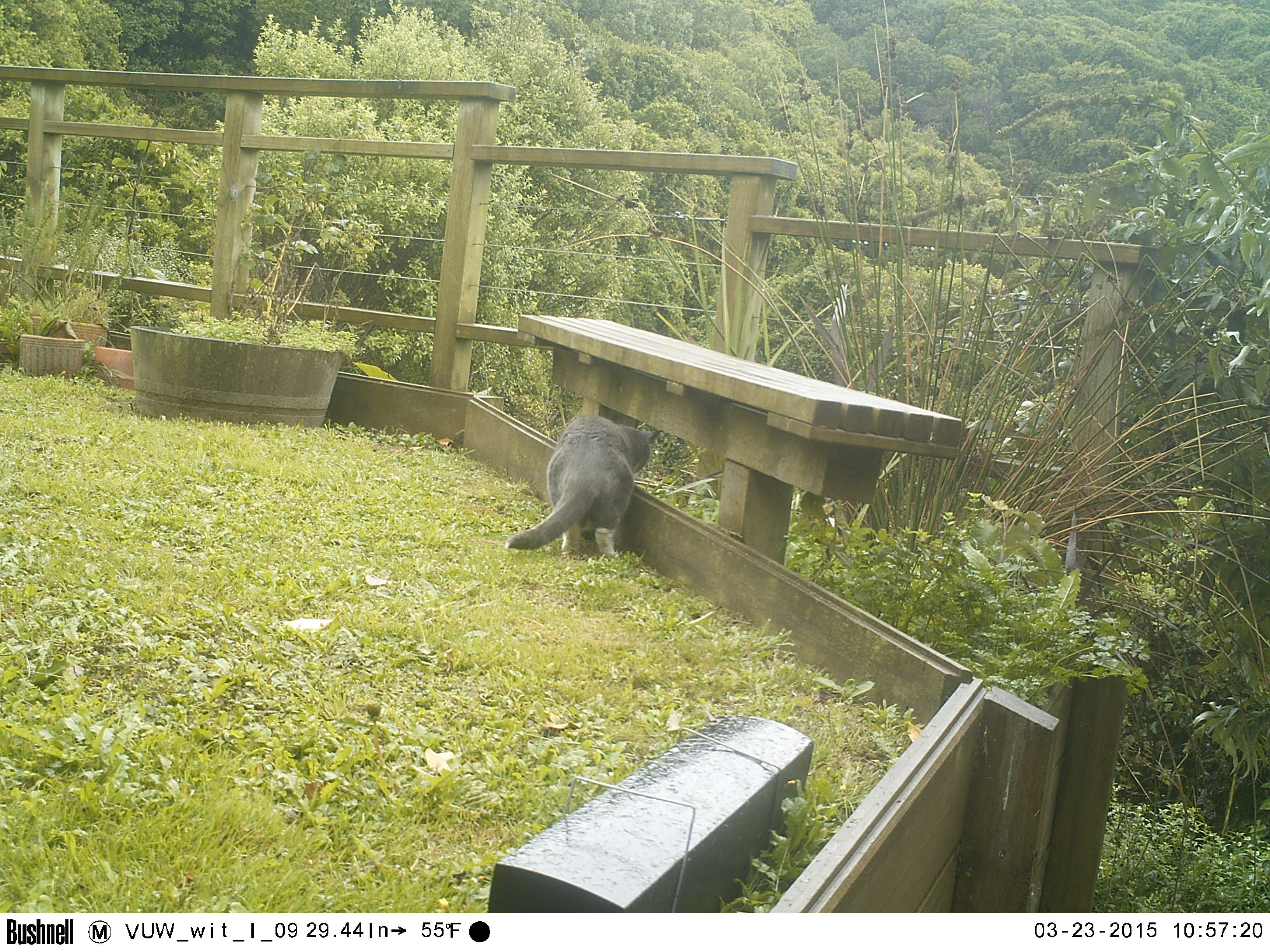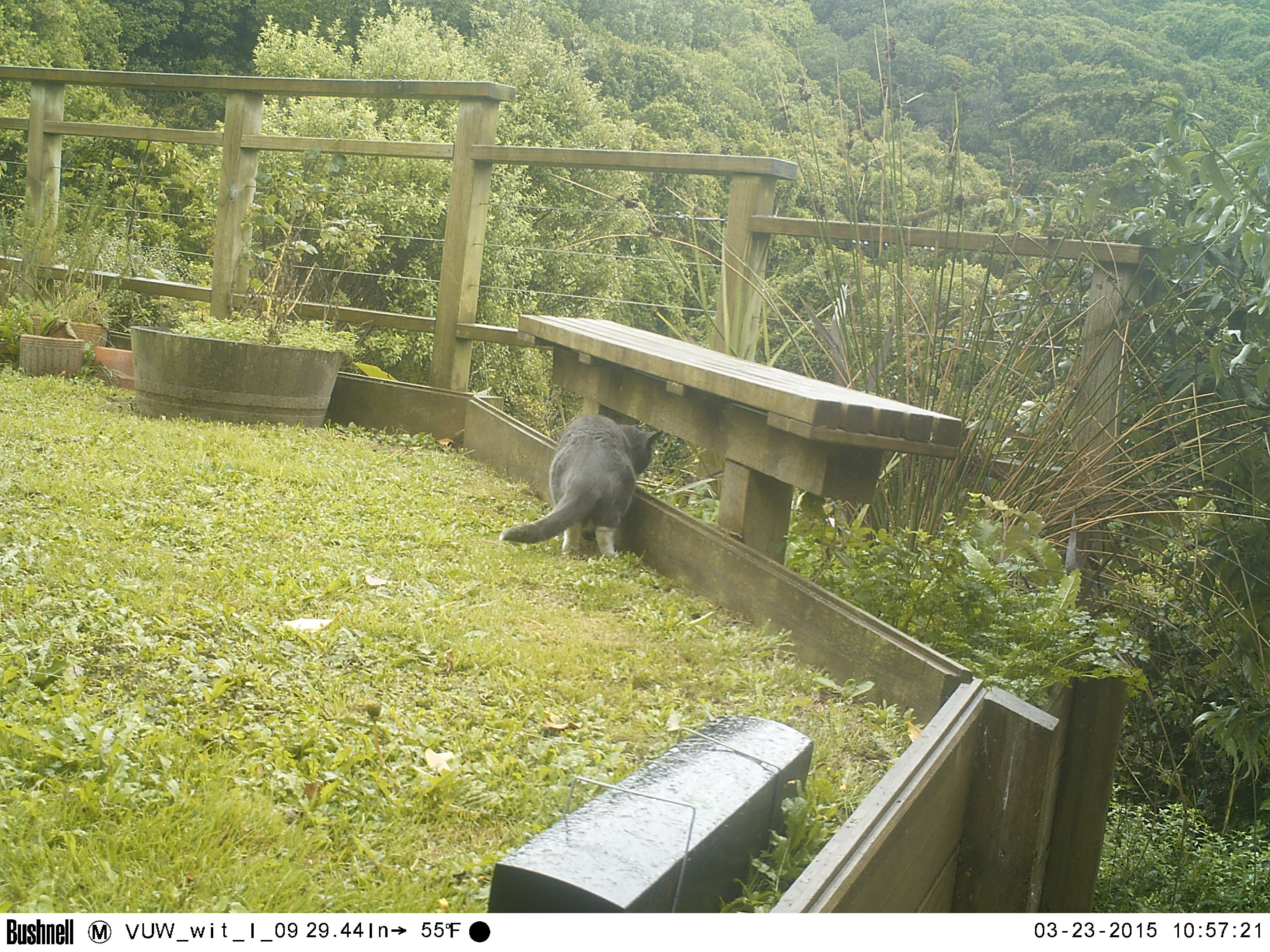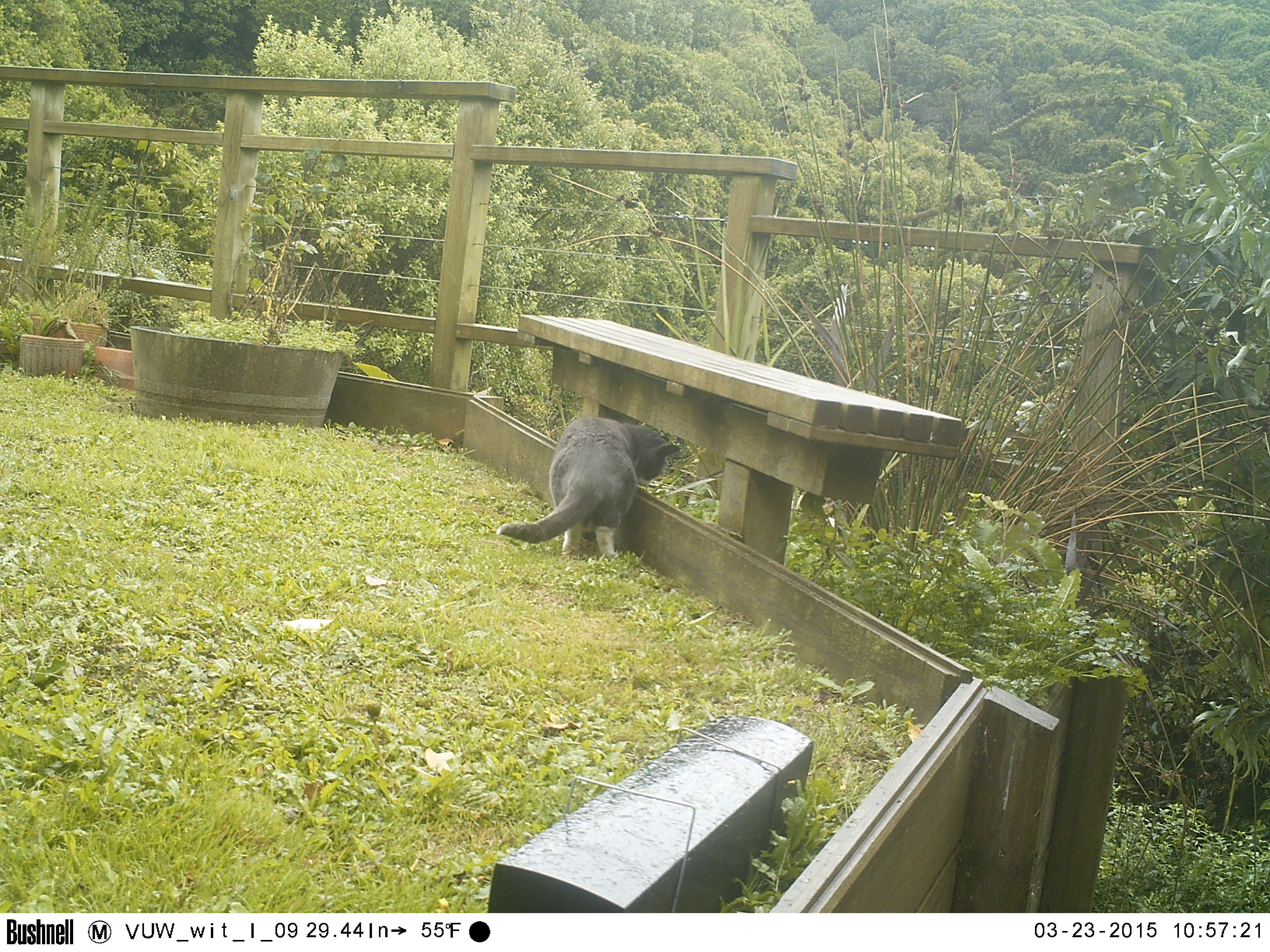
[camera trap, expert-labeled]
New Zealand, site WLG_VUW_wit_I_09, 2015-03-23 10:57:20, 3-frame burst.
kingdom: Animalia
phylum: Chordata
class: Mammalia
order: Carnivora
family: Felidae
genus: Felis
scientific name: Felis catus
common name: domestic cat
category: cat